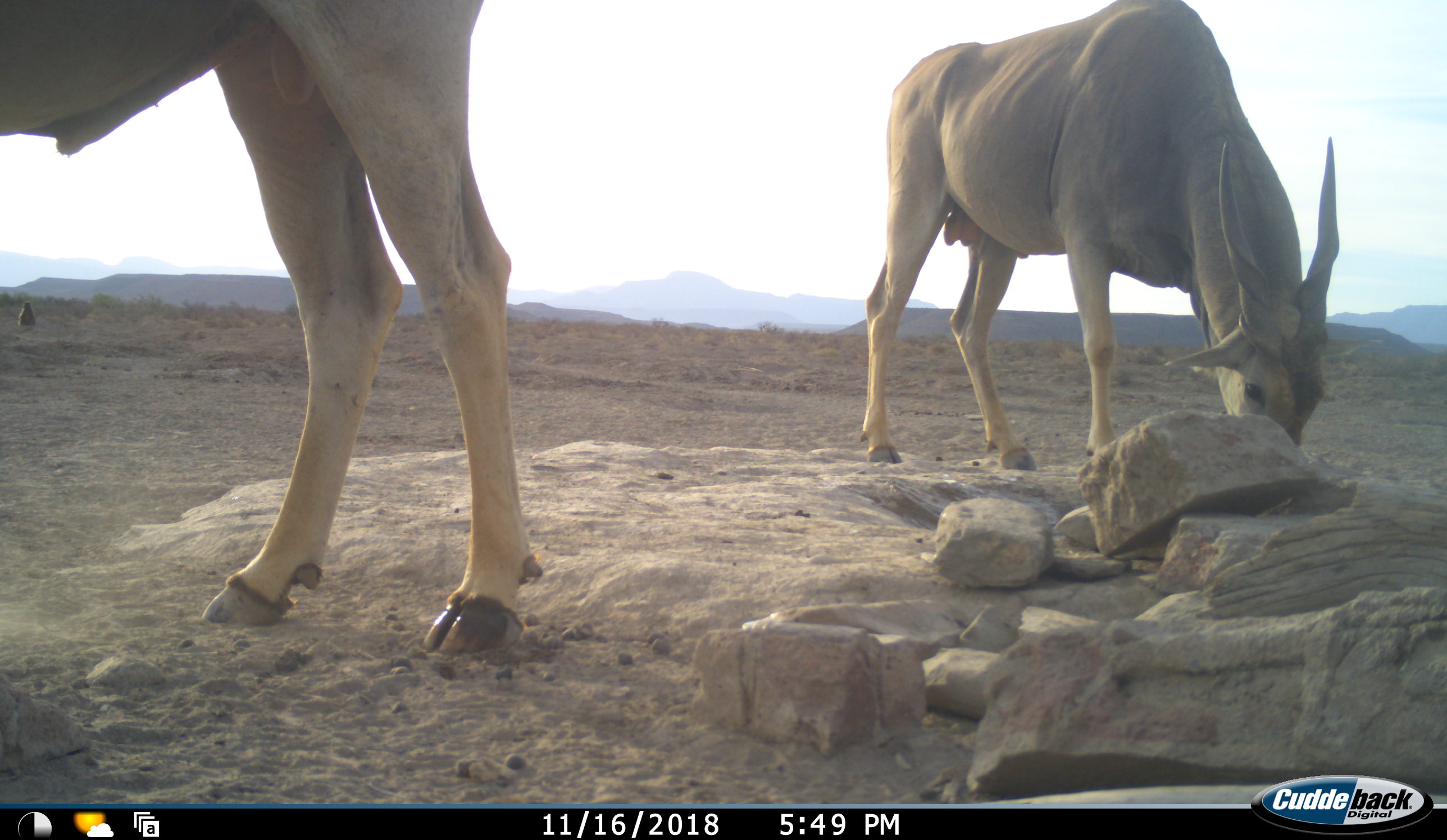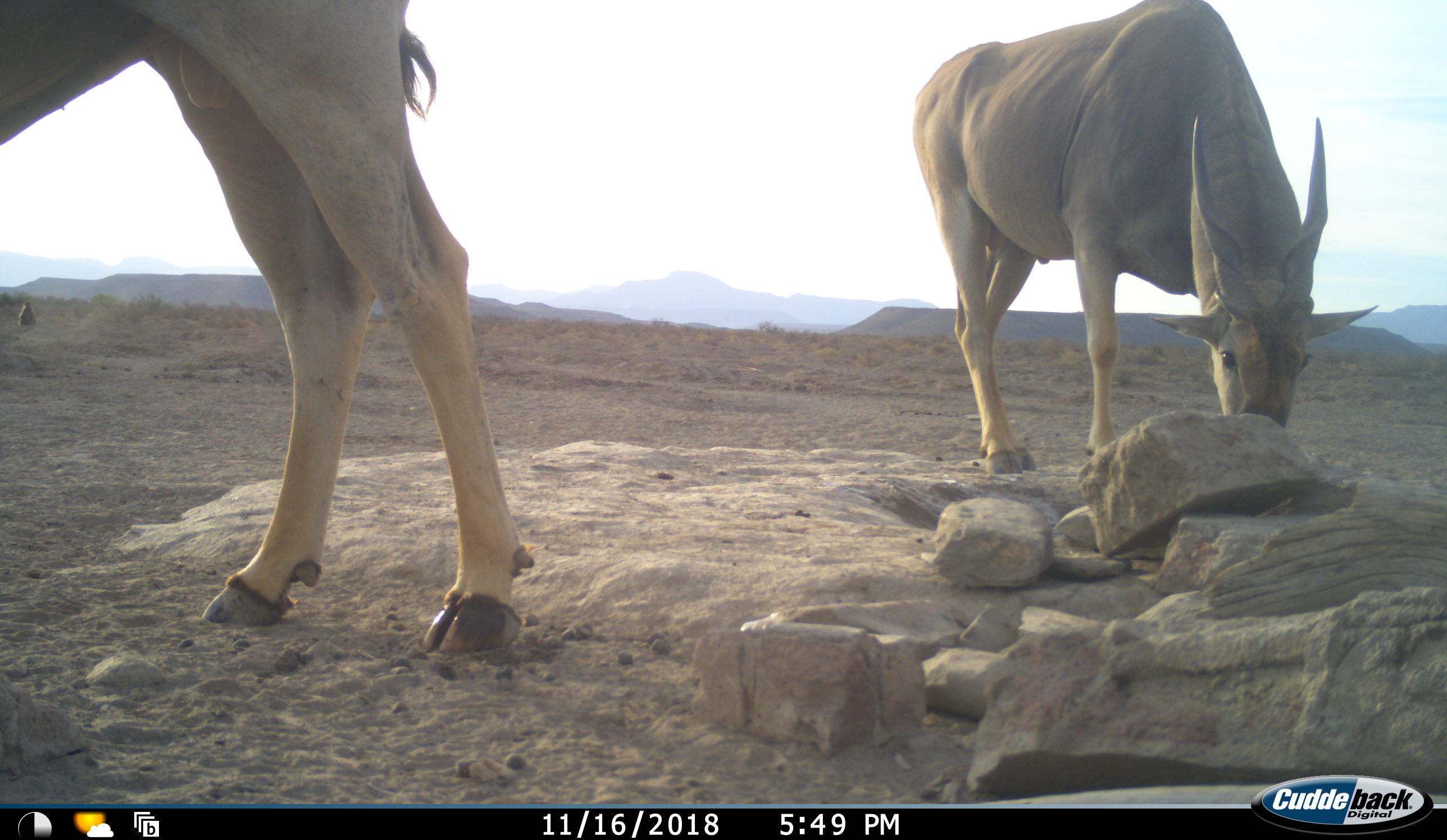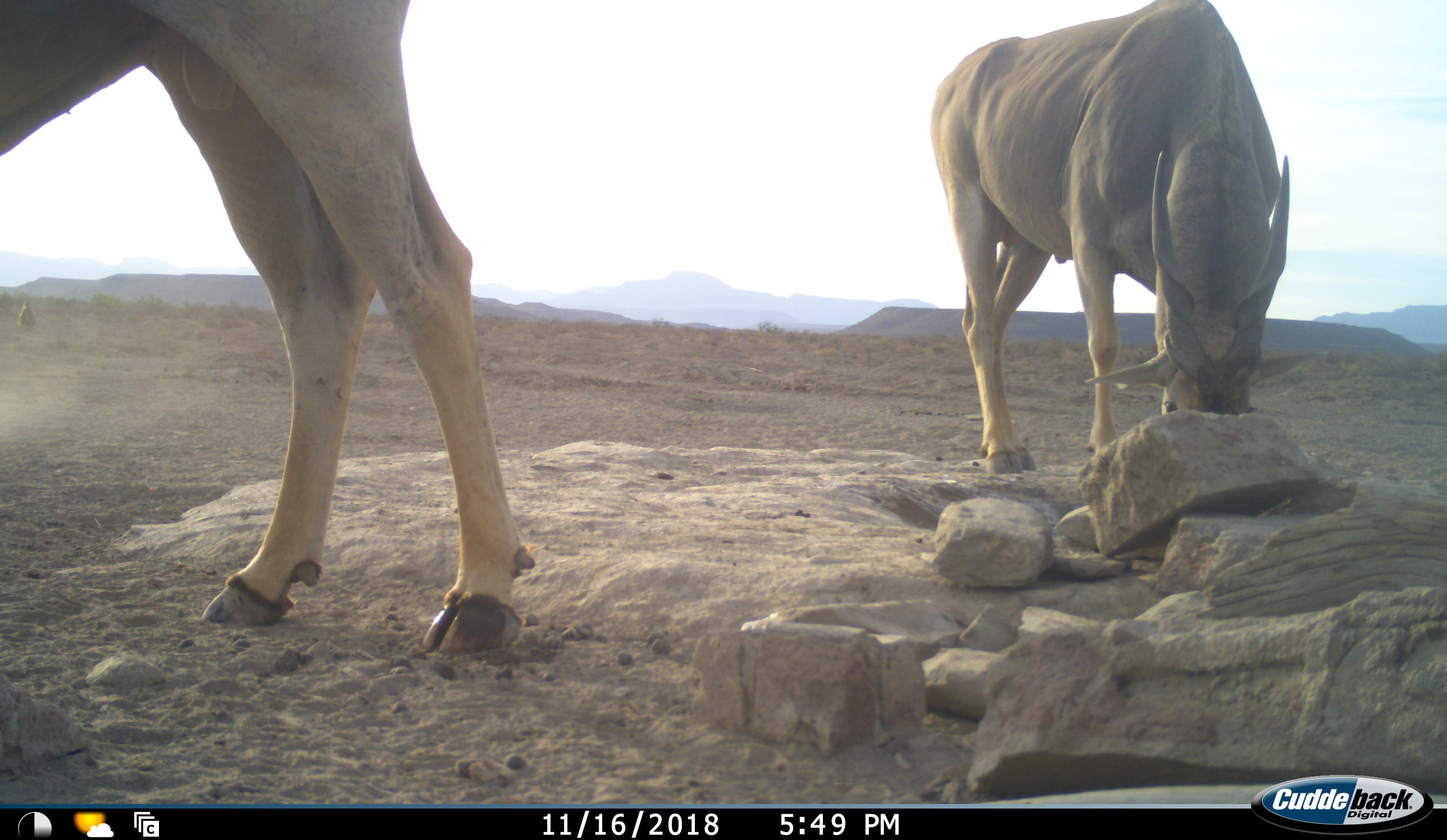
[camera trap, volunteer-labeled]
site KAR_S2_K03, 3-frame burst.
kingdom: Animalia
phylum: Chordata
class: Mammalia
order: Artiodactyla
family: Bovidae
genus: Tragelaphus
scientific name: Tragelaphus oryx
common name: eland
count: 2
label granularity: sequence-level